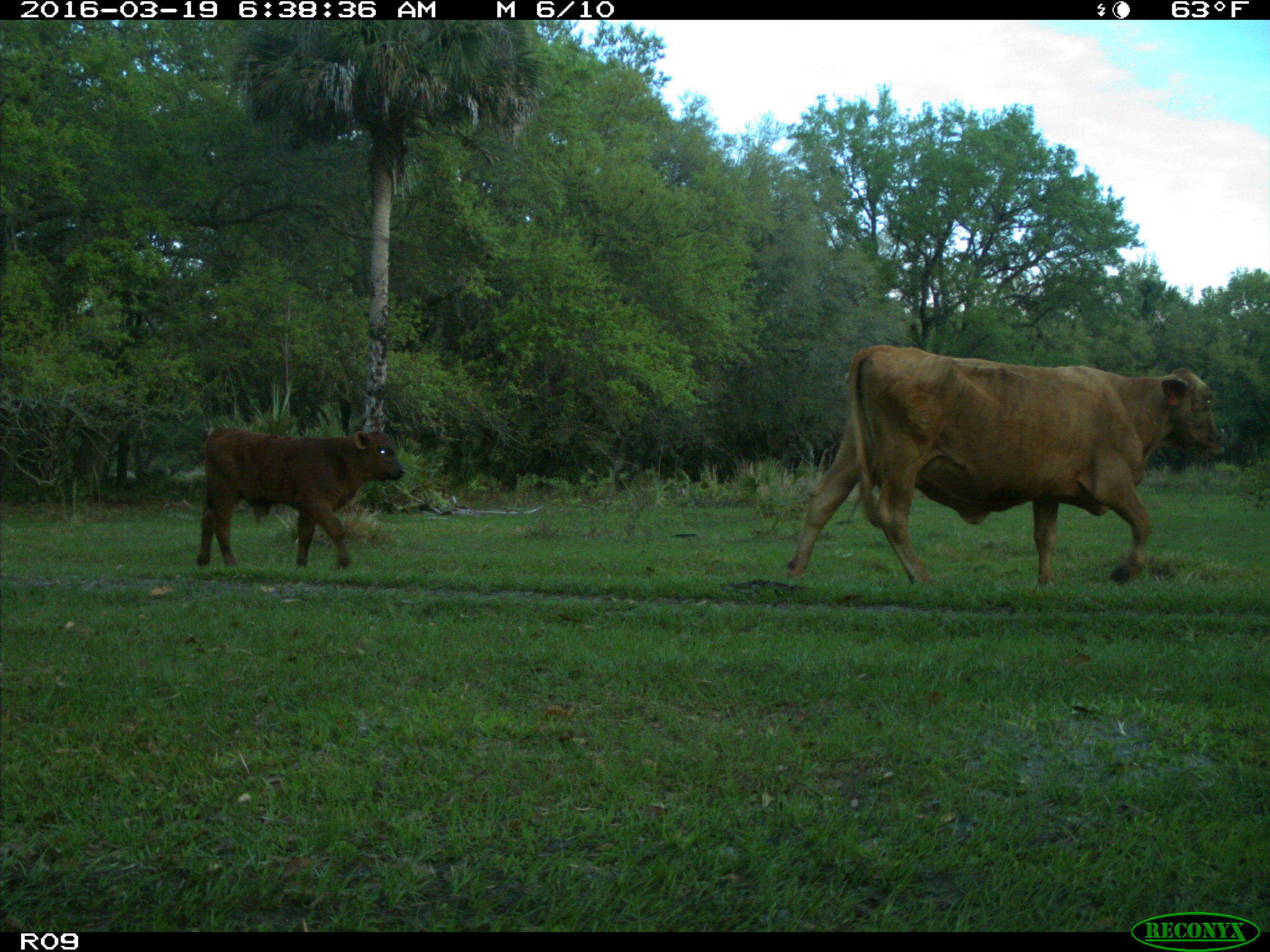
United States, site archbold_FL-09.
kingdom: Animalia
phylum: Chordata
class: Mammalia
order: Artiodactyla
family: Bovidae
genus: Bos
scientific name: Bos taurus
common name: domestic cow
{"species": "Bos taurus (domestic cow)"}